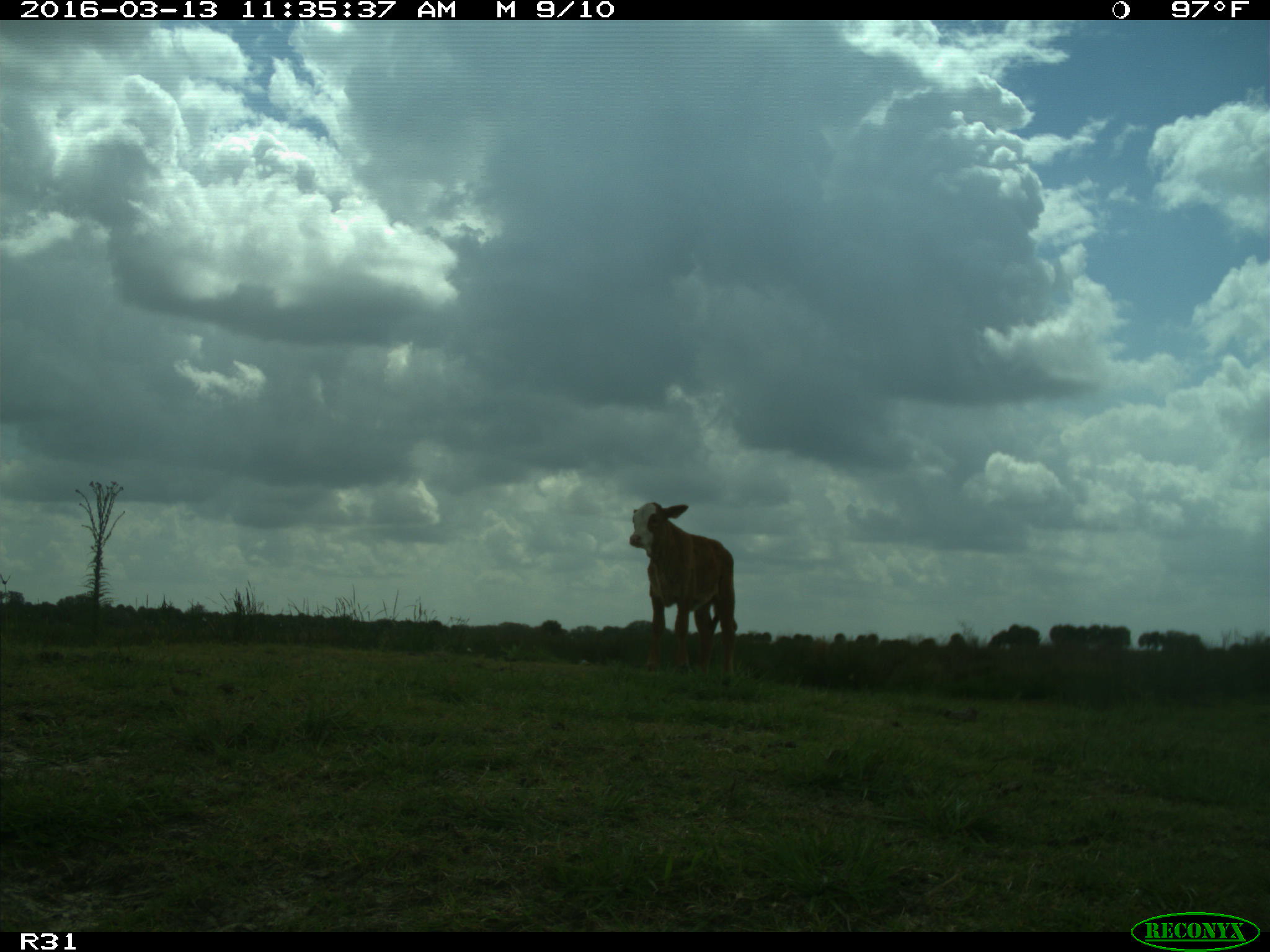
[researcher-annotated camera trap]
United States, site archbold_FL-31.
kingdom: Animalia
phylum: Chordata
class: Mammalia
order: Artiodactyla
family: Bovidae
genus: Bos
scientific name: Bos taurus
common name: domestic cow